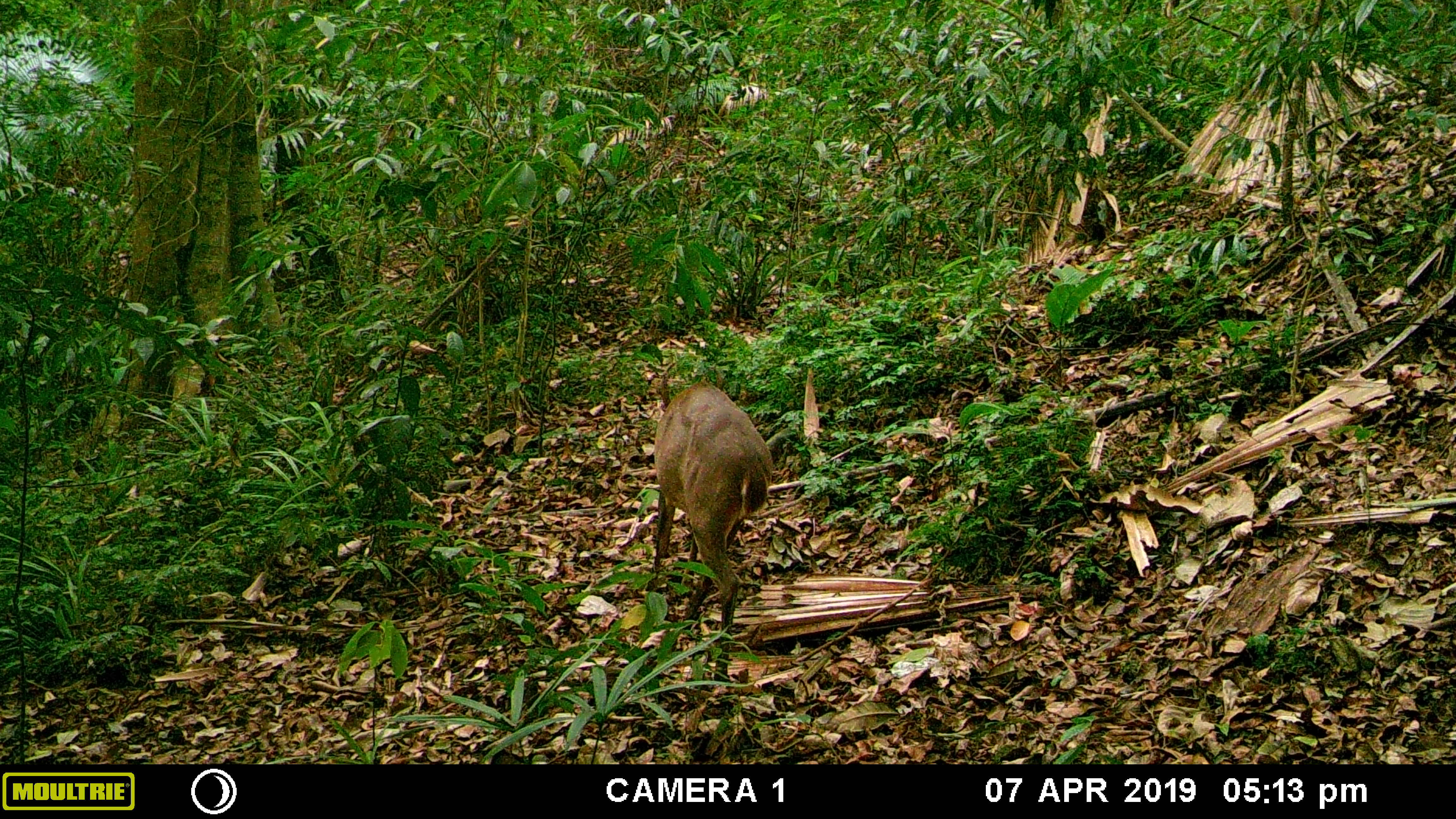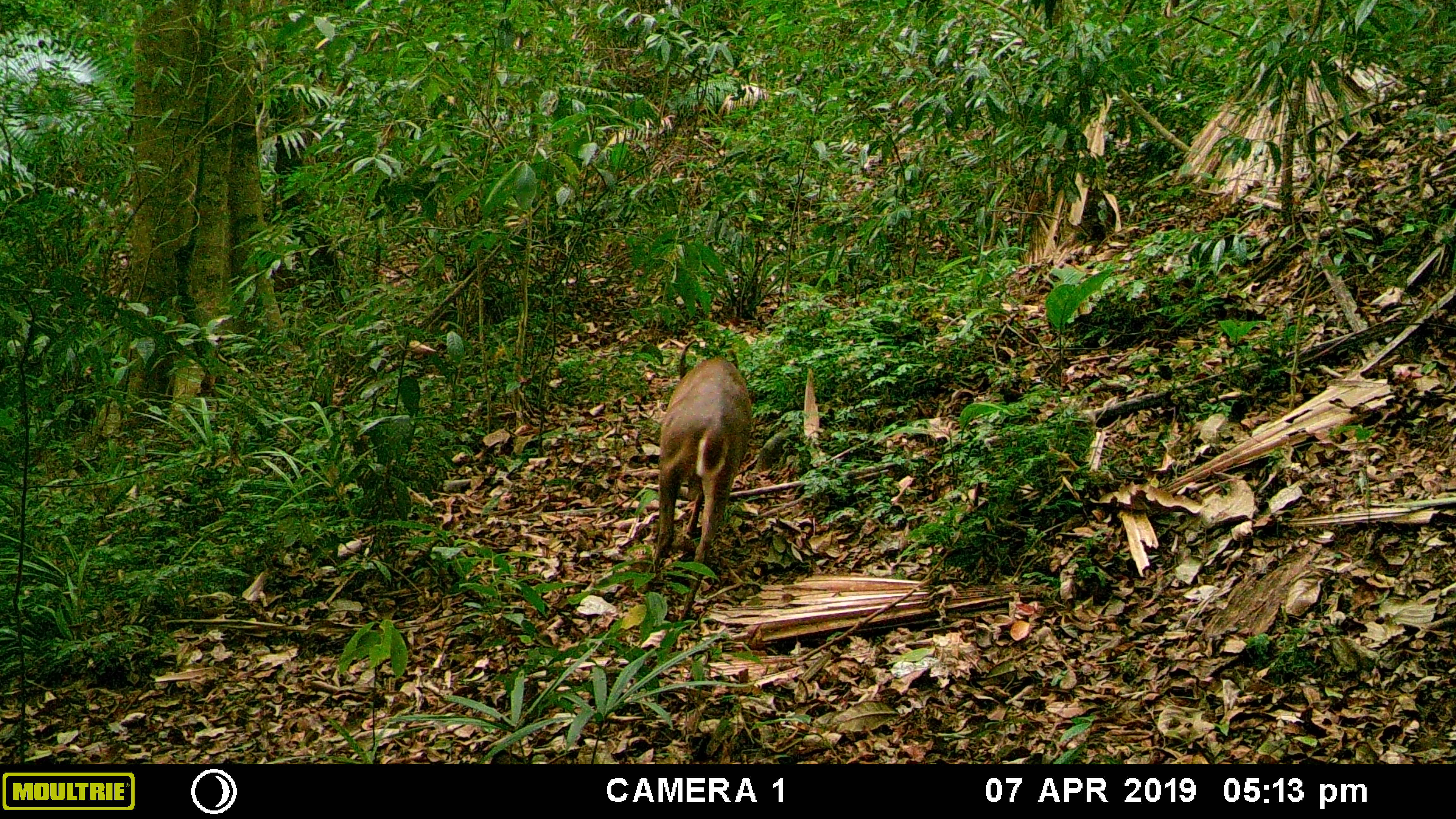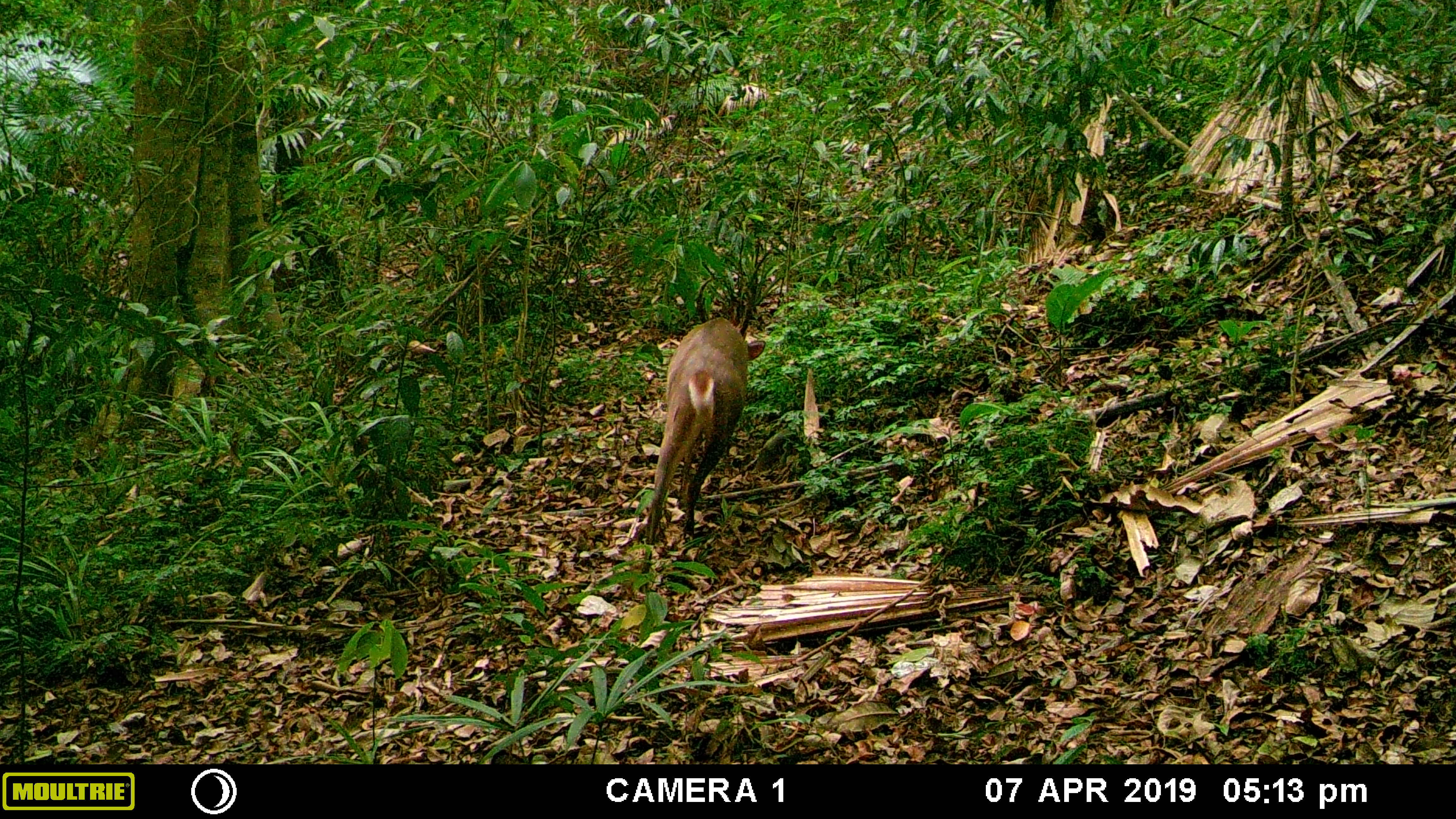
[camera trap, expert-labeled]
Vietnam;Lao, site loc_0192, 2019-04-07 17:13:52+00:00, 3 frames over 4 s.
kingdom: Animalia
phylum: Chordata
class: Mammalia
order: Artiodactyla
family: Cervidae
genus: Muntiacus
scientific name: Muntiacus vuquangensis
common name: large-antlered muntjac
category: large antlered muntjac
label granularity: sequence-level